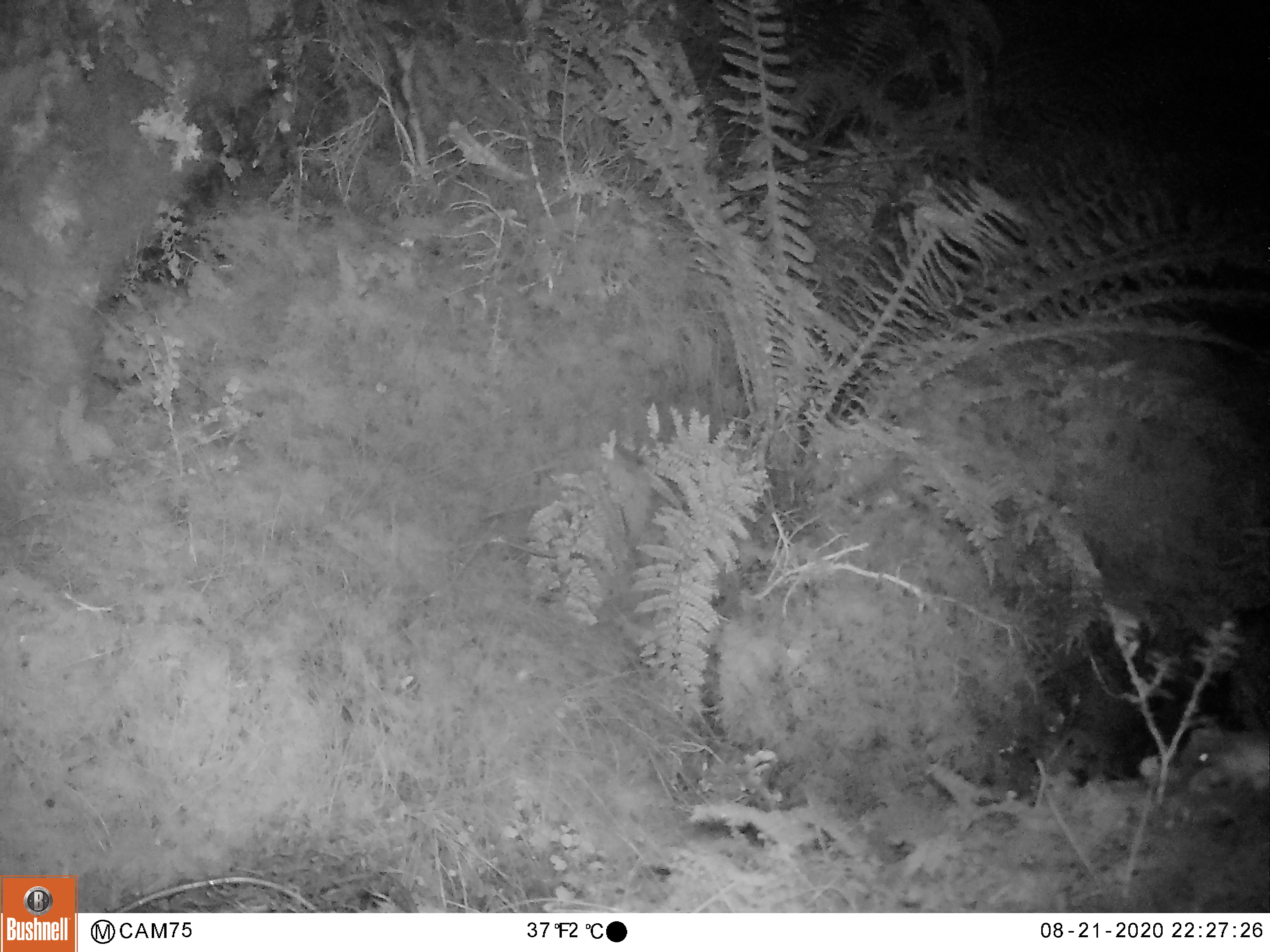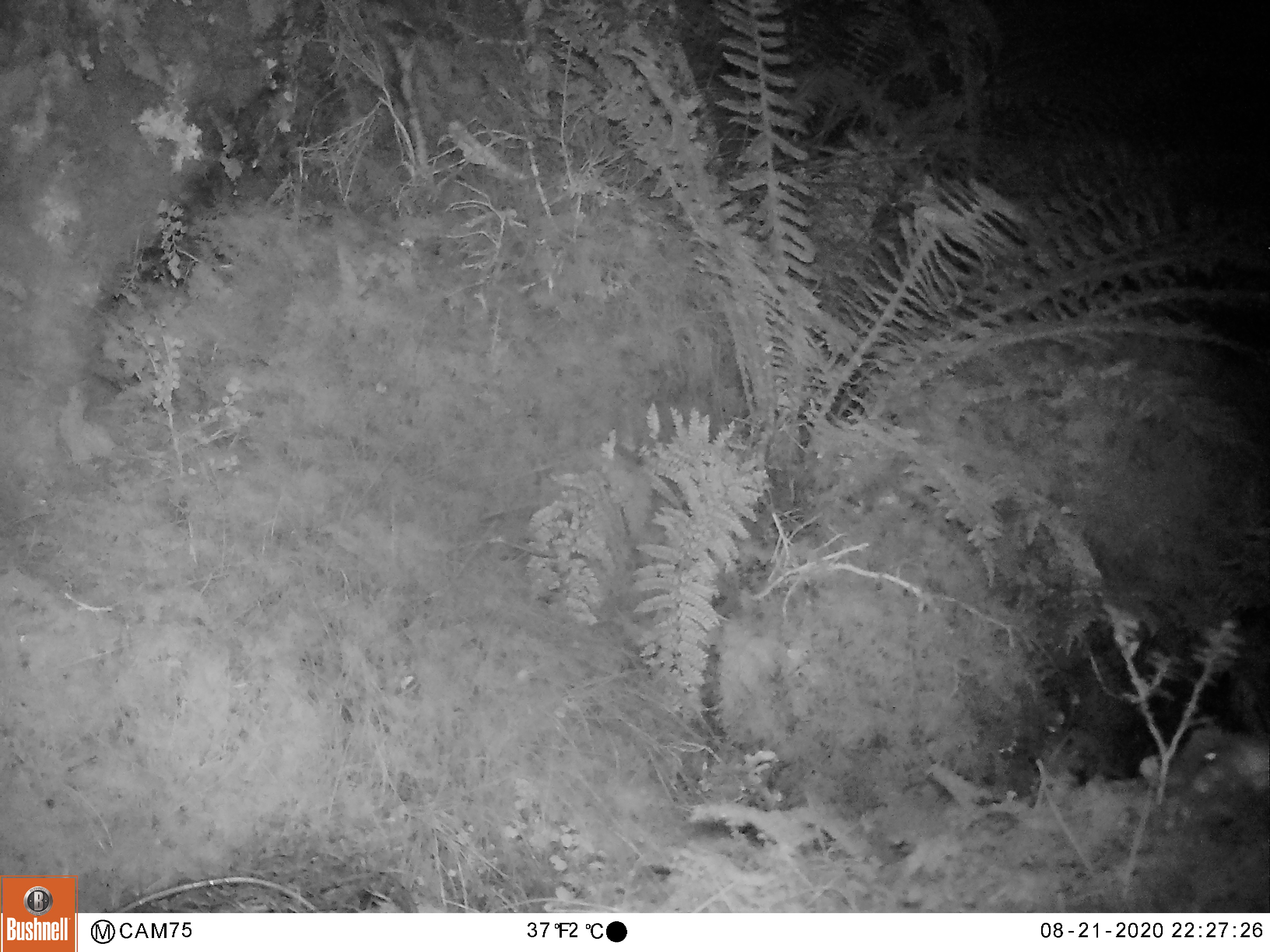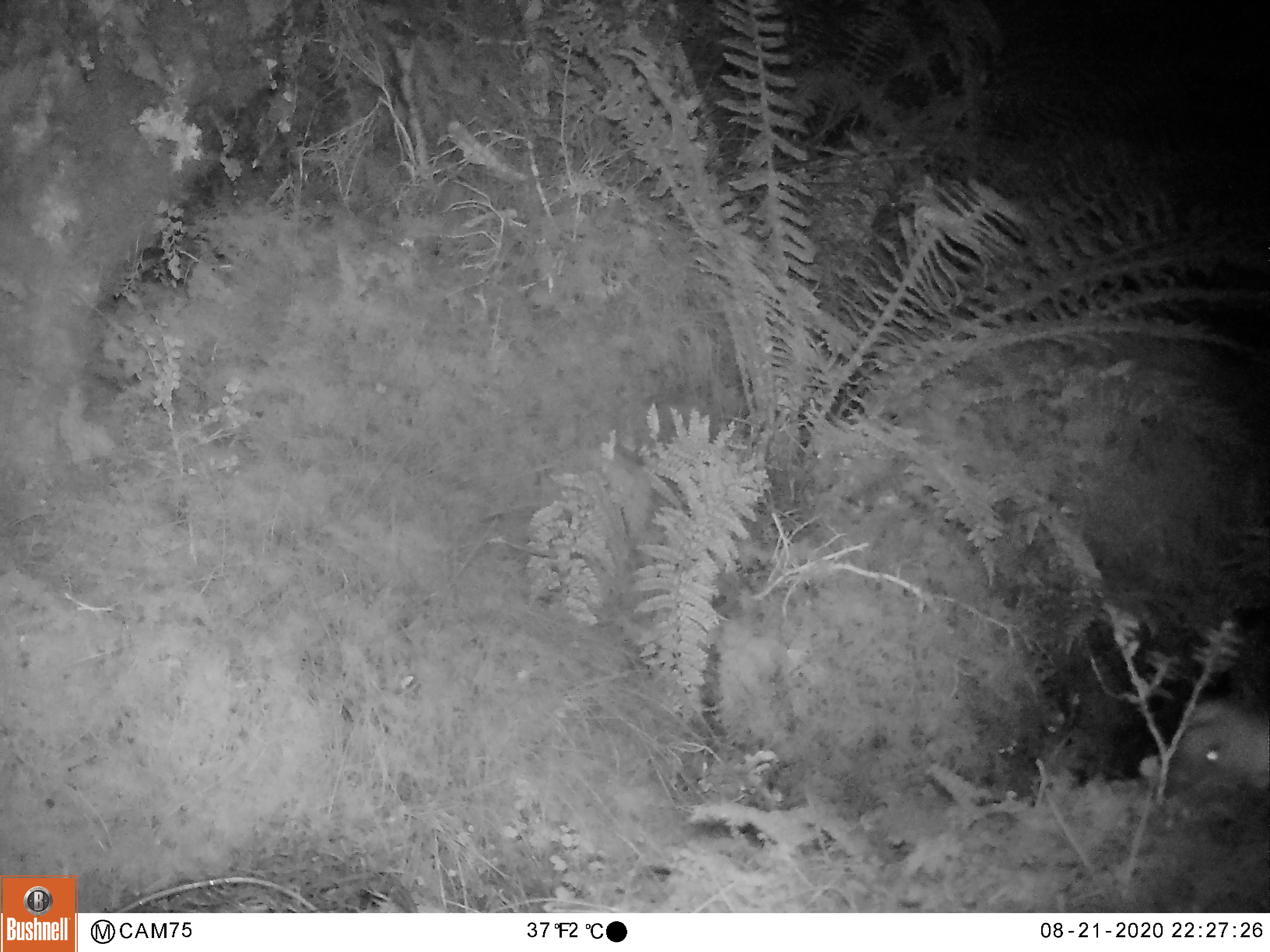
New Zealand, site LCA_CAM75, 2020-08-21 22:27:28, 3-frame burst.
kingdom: Animalia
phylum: Chordata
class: Mammalia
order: Carnivora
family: Mustelidae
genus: Mustela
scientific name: Mustela erminea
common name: stoat